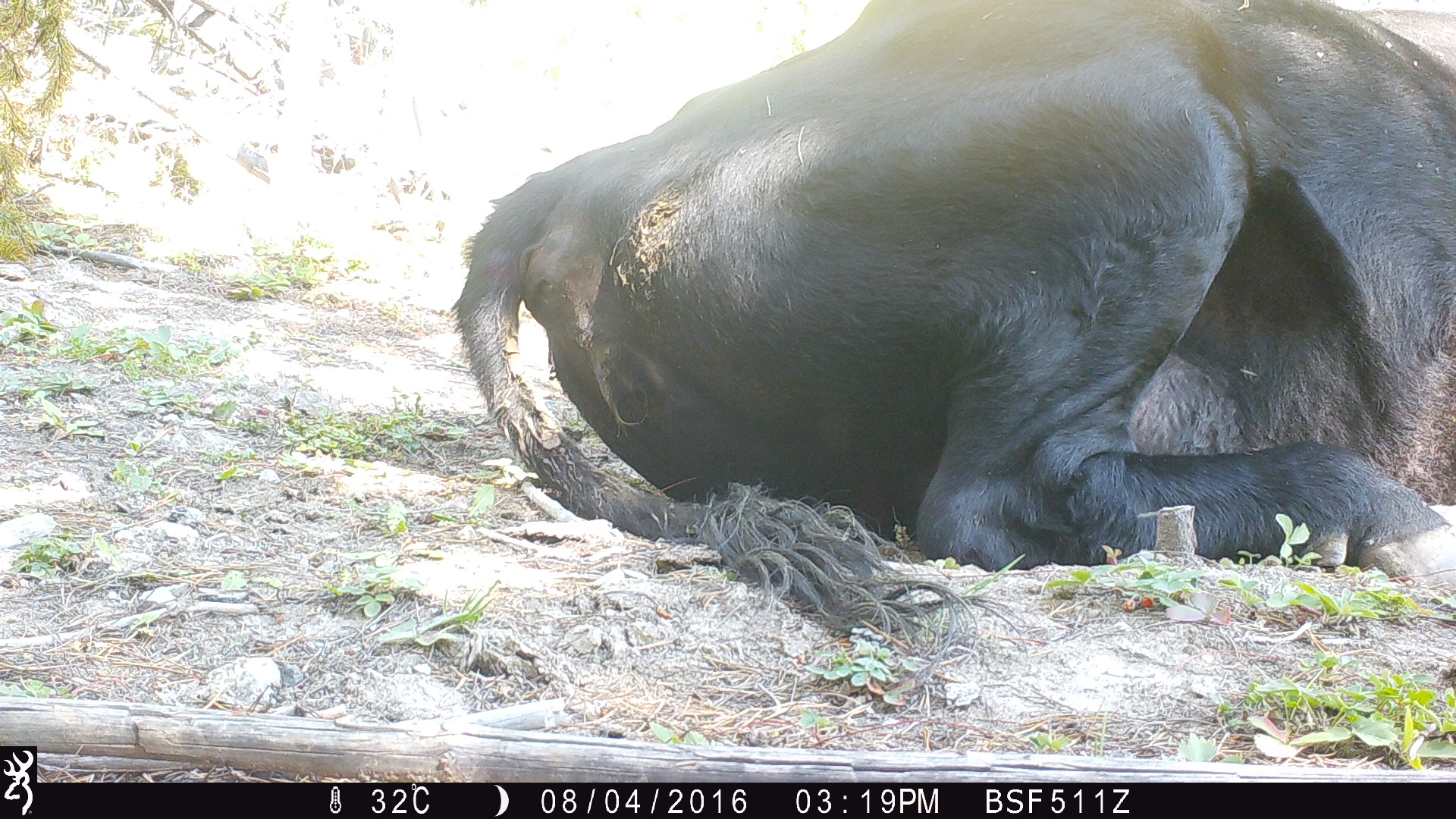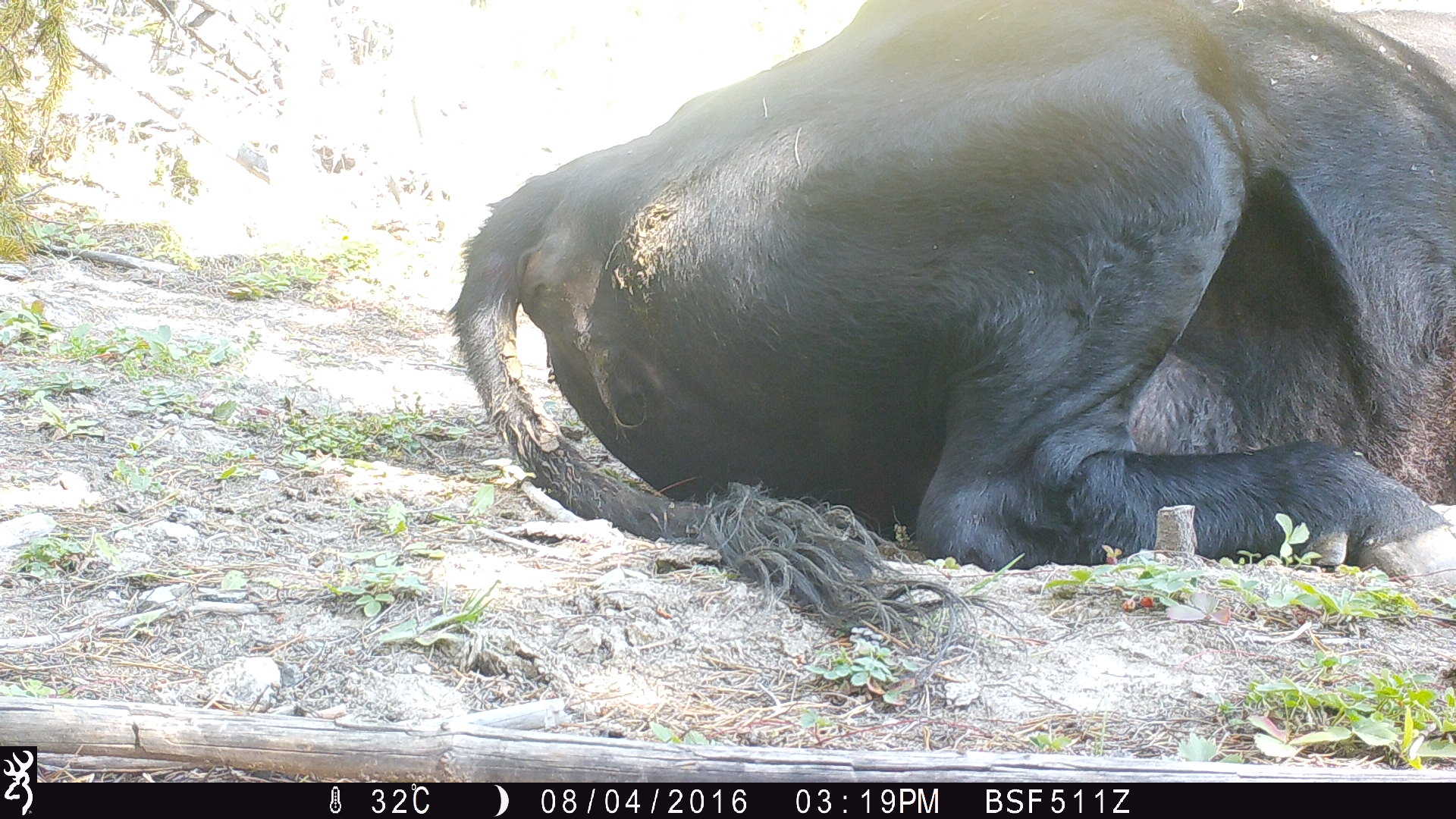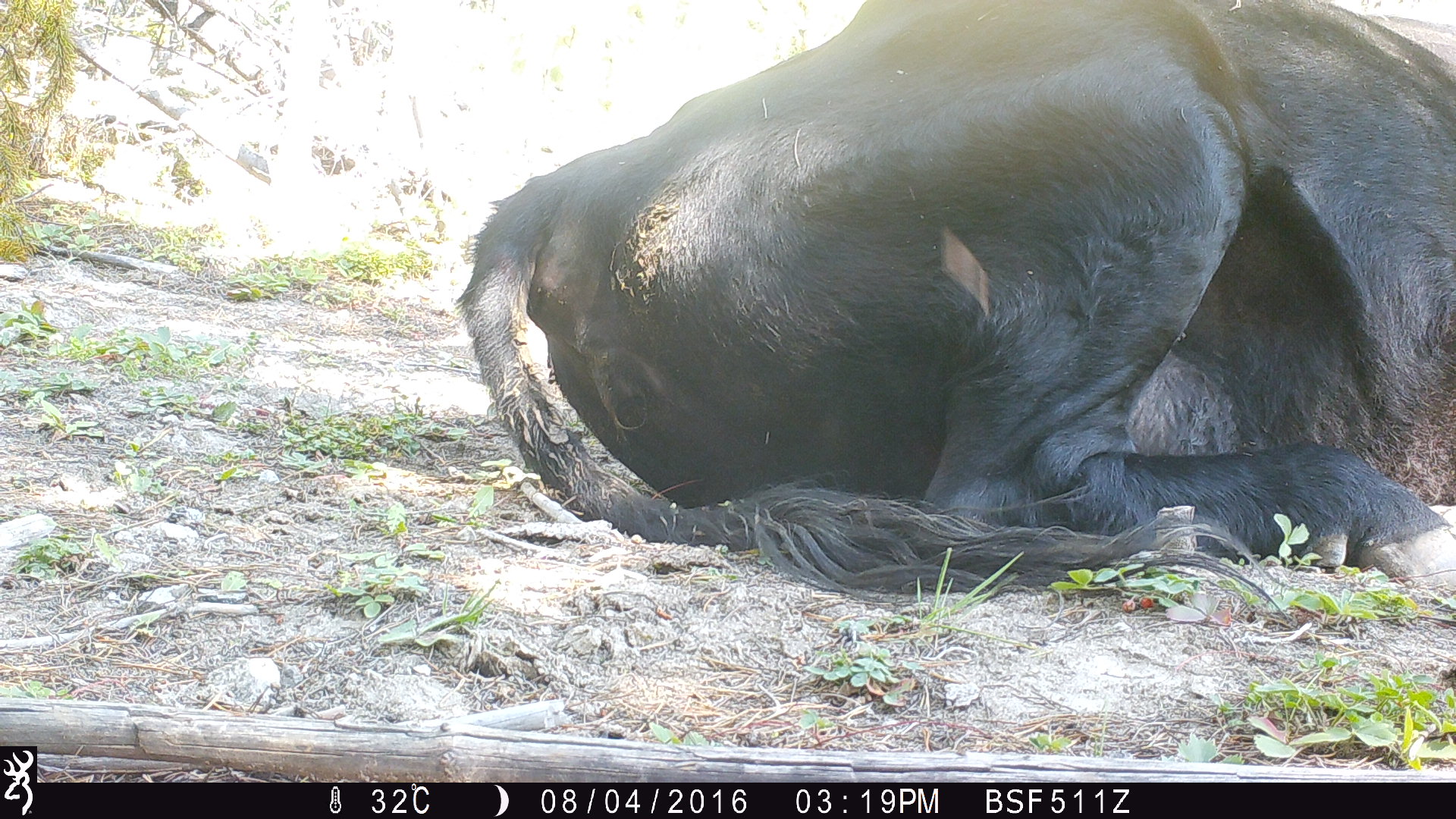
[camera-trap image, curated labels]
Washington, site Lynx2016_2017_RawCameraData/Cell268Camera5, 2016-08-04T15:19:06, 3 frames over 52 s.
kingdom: Animalia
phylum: Chordata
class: Mammalia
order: Artiodactyla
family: Bovidae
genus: Bos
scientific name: Bos taurus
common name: domestic cattle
Domestic cattle (Bos taurus). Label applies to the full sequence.